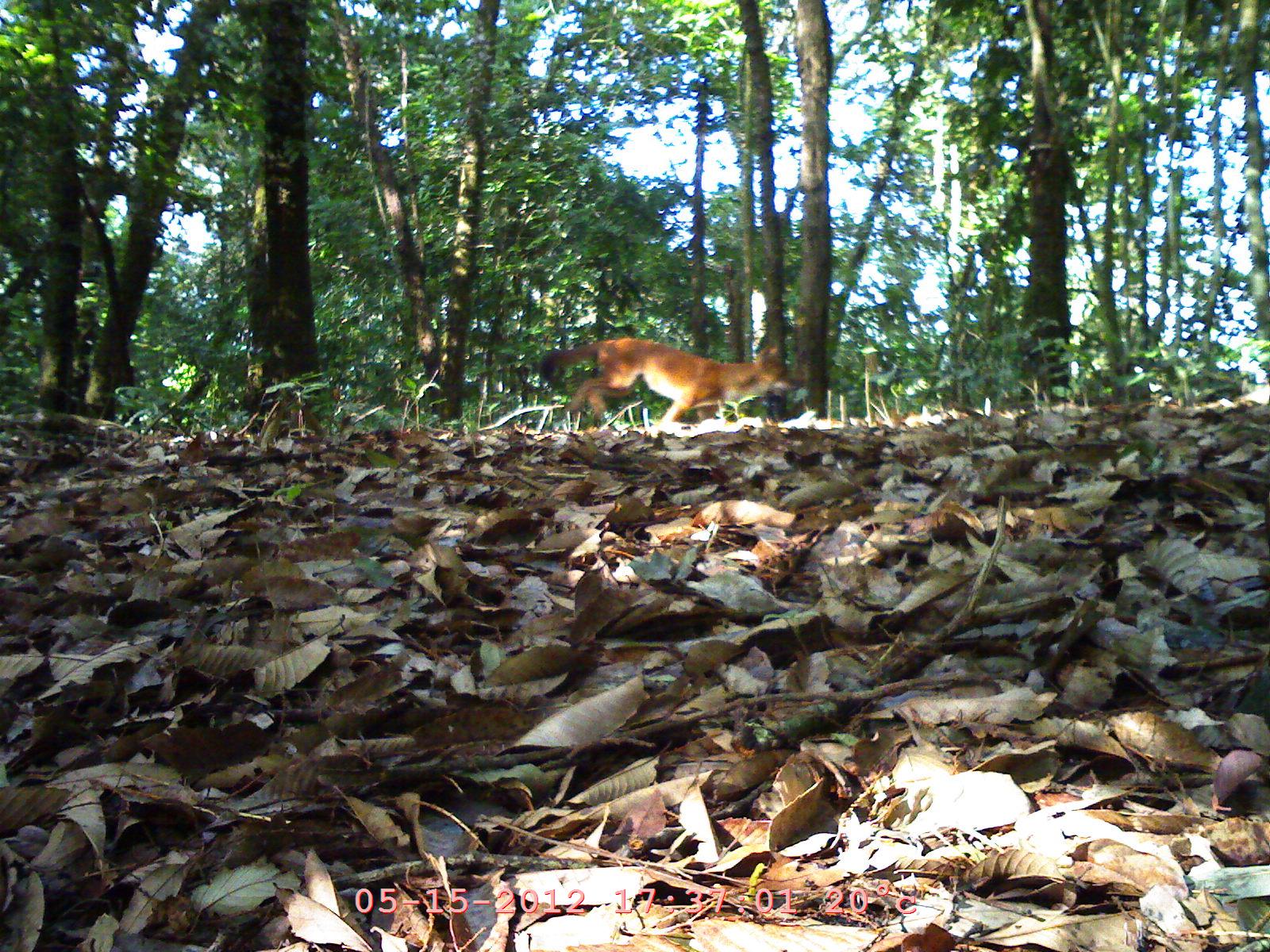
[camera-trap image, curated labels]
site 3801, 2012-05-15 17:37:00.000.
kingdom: Animalia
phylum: Chordata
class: Mammalia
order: Carnivora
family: Canidae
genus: Cuon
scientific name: Cuon alpinus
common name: dhole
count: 1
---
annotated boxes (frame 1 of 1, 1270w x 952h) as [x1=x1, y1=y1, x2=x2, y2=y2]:
cuon alpinus: [x1=537, y1=333, x2=805, y2=432]